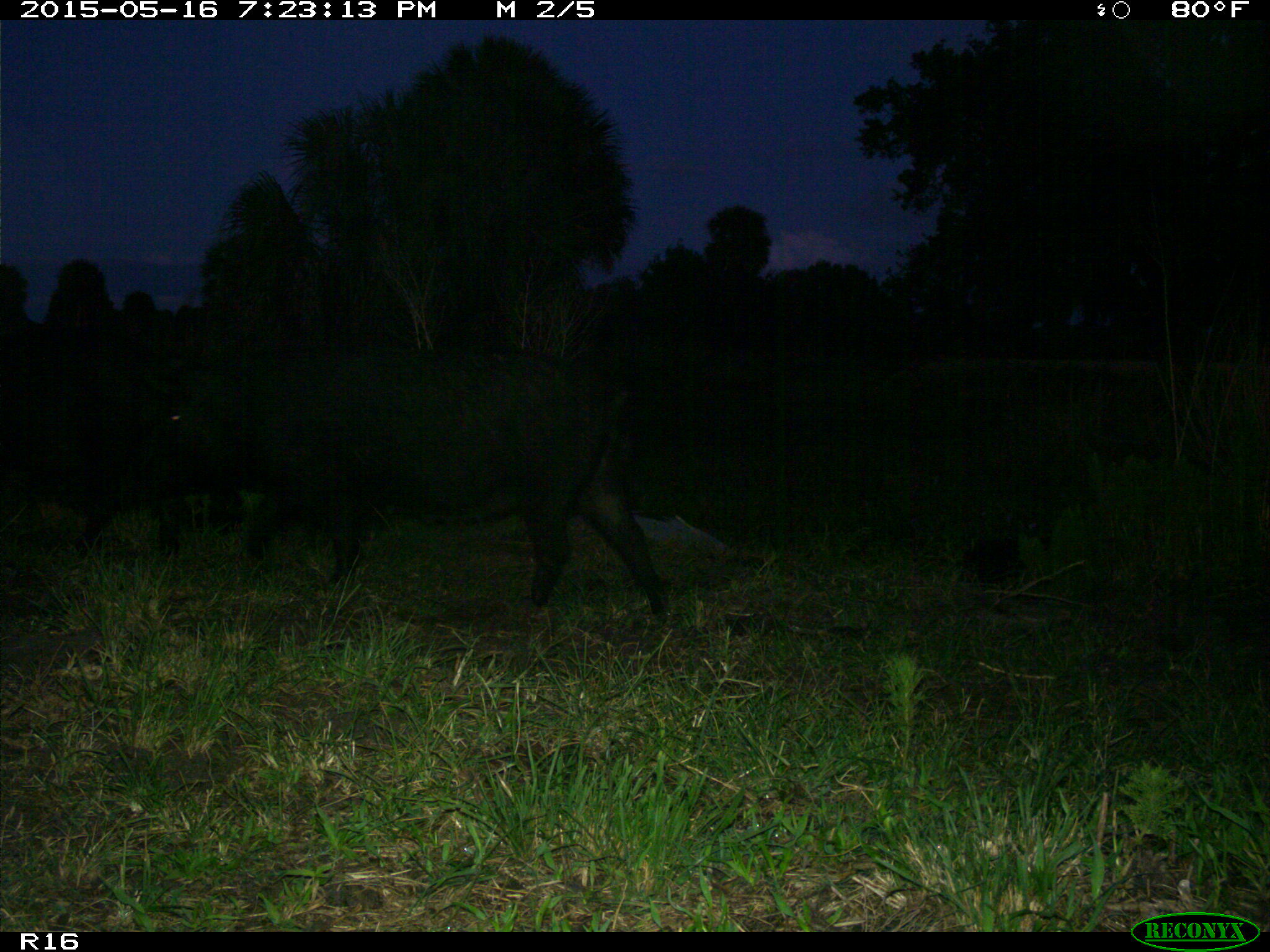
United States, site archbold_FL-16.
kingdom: Animalia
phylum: Chordata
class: Mammalia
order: Artiodactyla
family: Suidae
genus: Sus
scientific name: Sus scrofa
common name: wild boar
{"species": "Sus scrofa (wild boar)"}